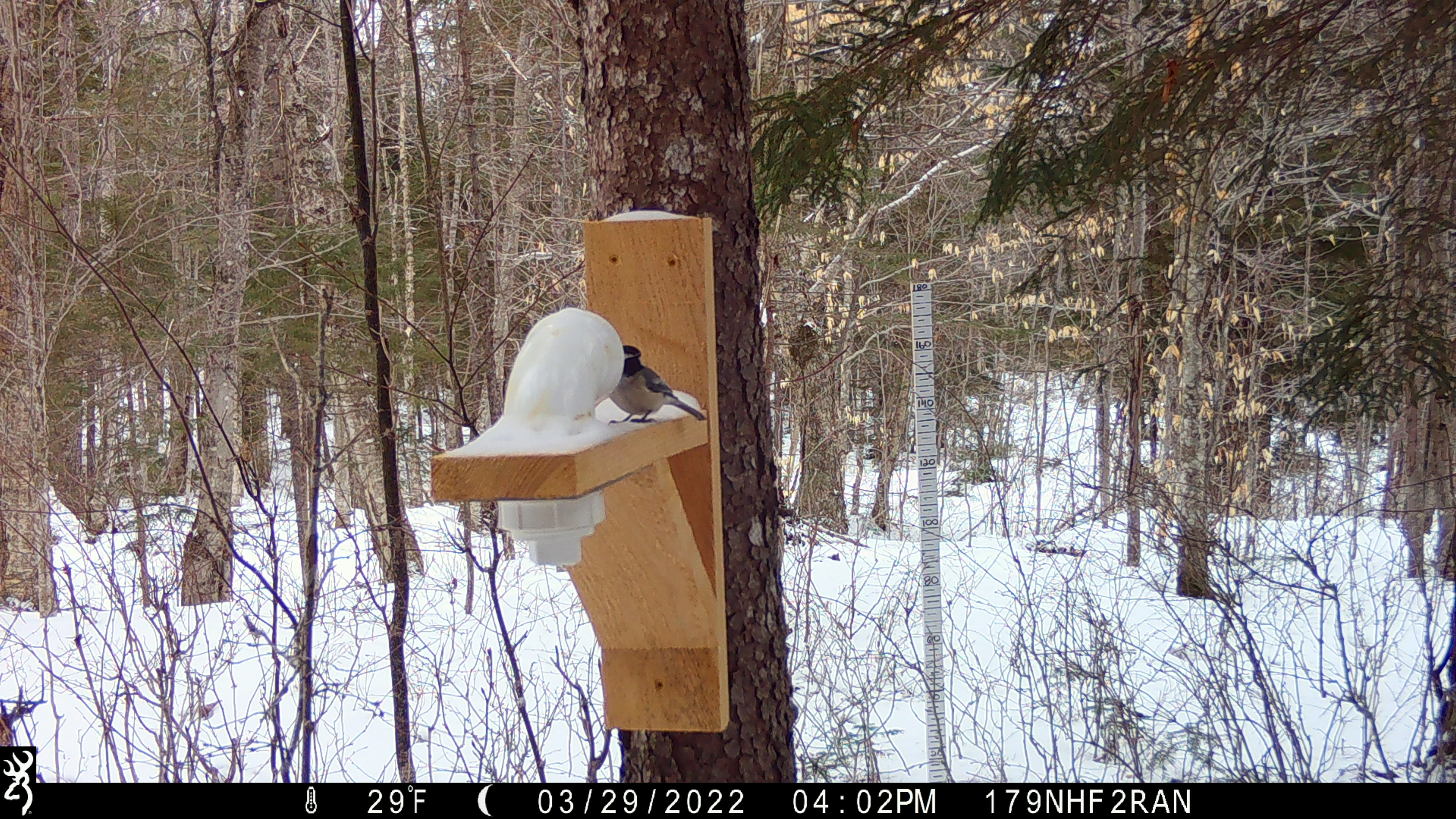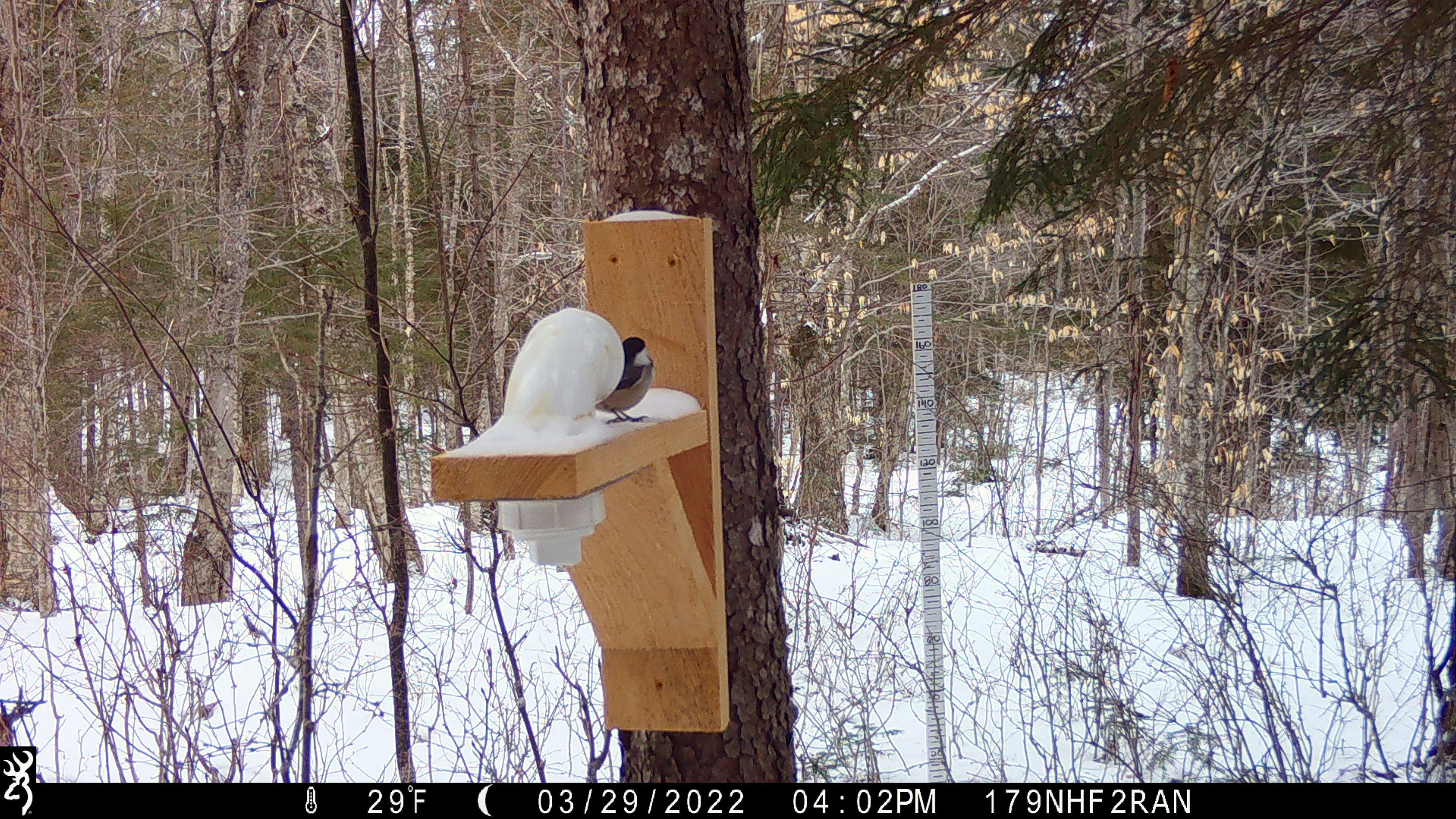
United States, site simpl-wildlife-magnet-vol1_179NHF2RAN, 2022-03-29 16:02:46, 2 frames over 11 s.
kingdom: Animalia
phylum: Chordata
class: Aves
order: Passeriformes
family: Paridae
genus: Poecile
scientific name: Poecile atricapillus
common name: black-capped chickadee